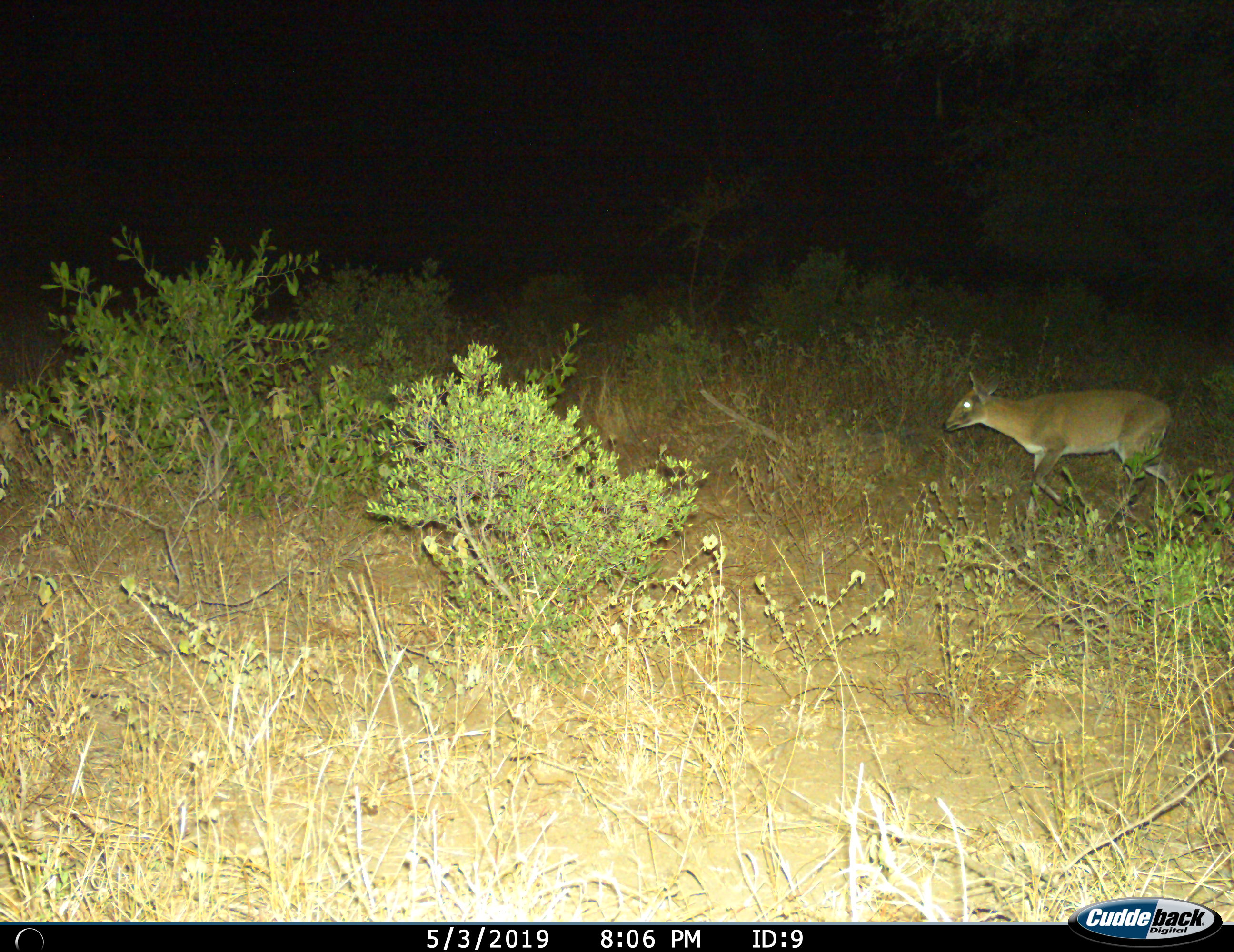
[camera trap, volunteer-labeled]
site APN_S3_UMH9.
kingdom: Animalia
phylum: Chordata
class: Mammalia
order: Artiodactyla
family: Bovidae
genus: Sylvicapra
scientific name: Sylvicapra grimmia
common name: common duiker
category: duikercommongrey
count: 1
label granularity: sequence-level